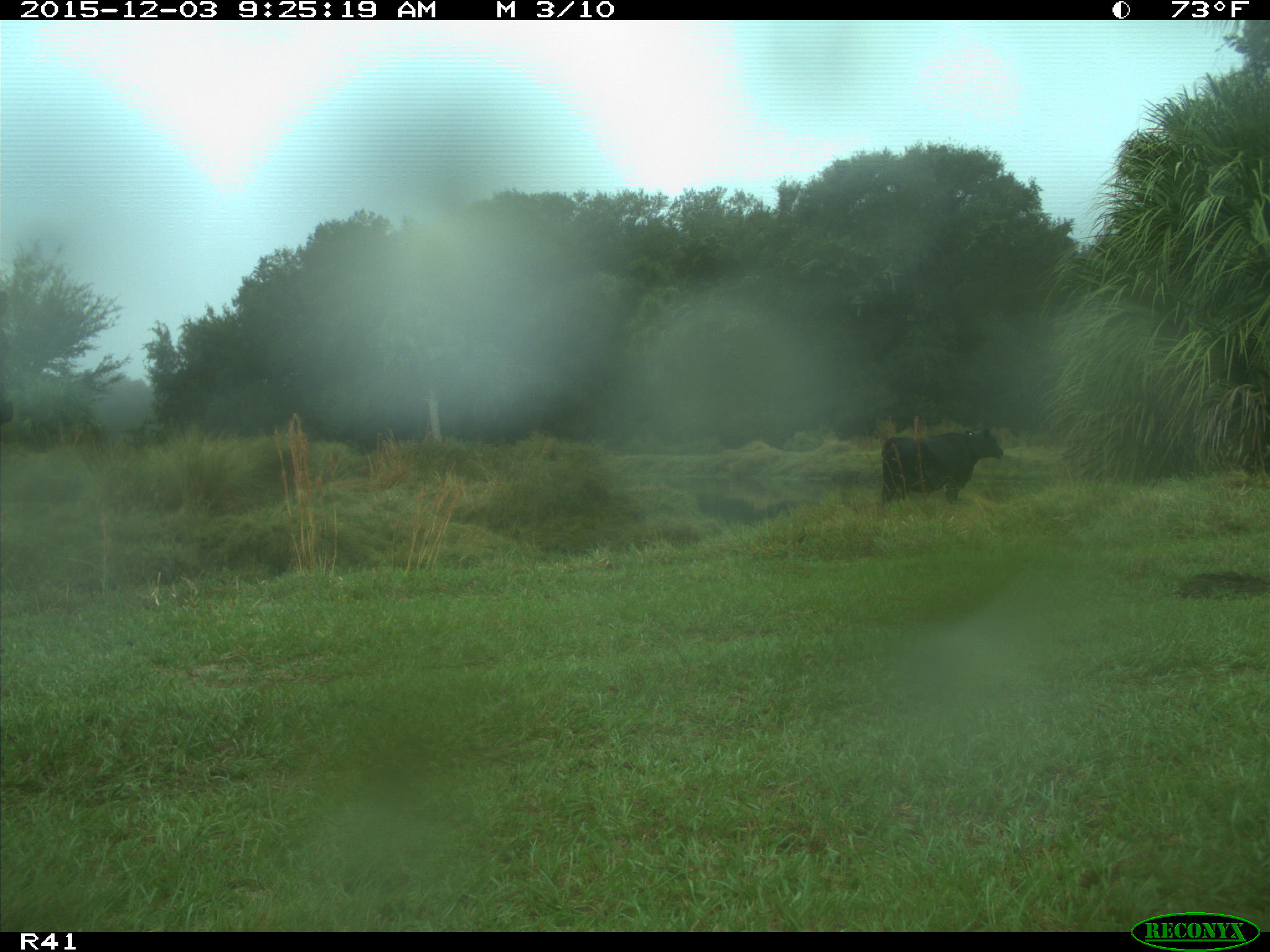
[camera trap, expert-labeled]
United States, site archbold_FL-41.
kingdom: Animalia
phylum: Chordata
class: Mammalia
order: Artiodactyla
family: Bovidae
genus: Bos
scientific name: Bos taurus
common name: domestic cow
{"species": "Bos taurus (domestic cow)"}